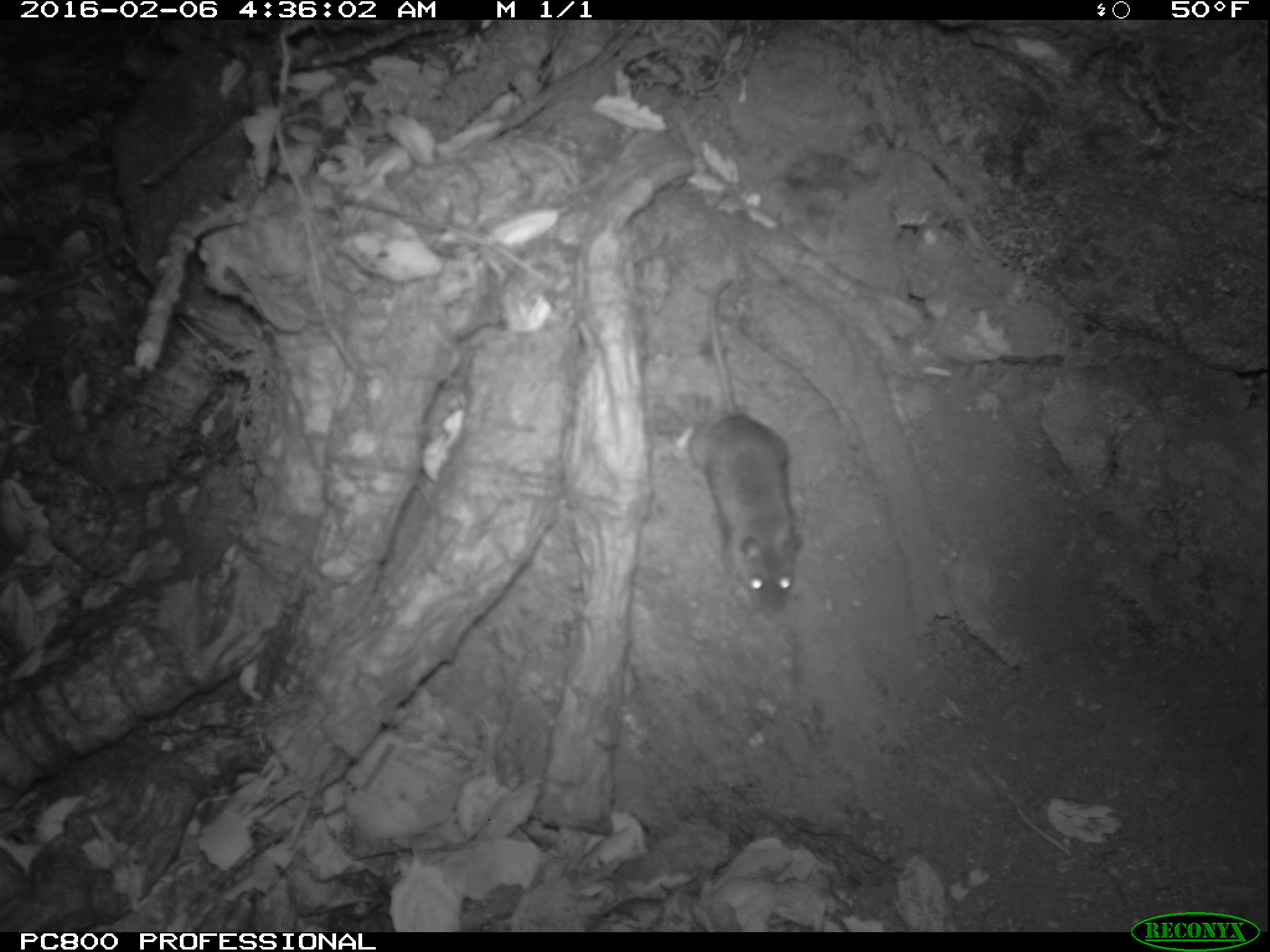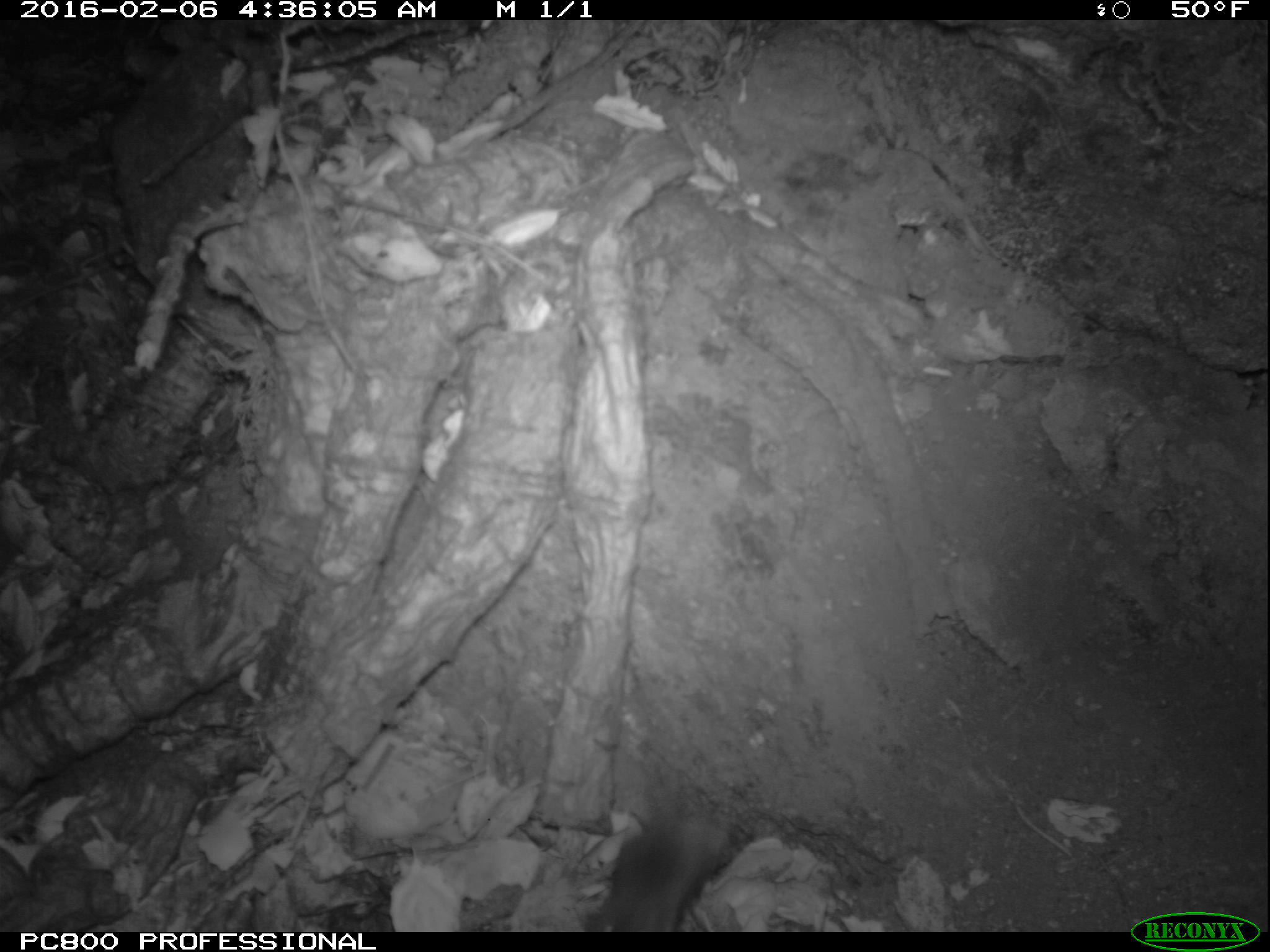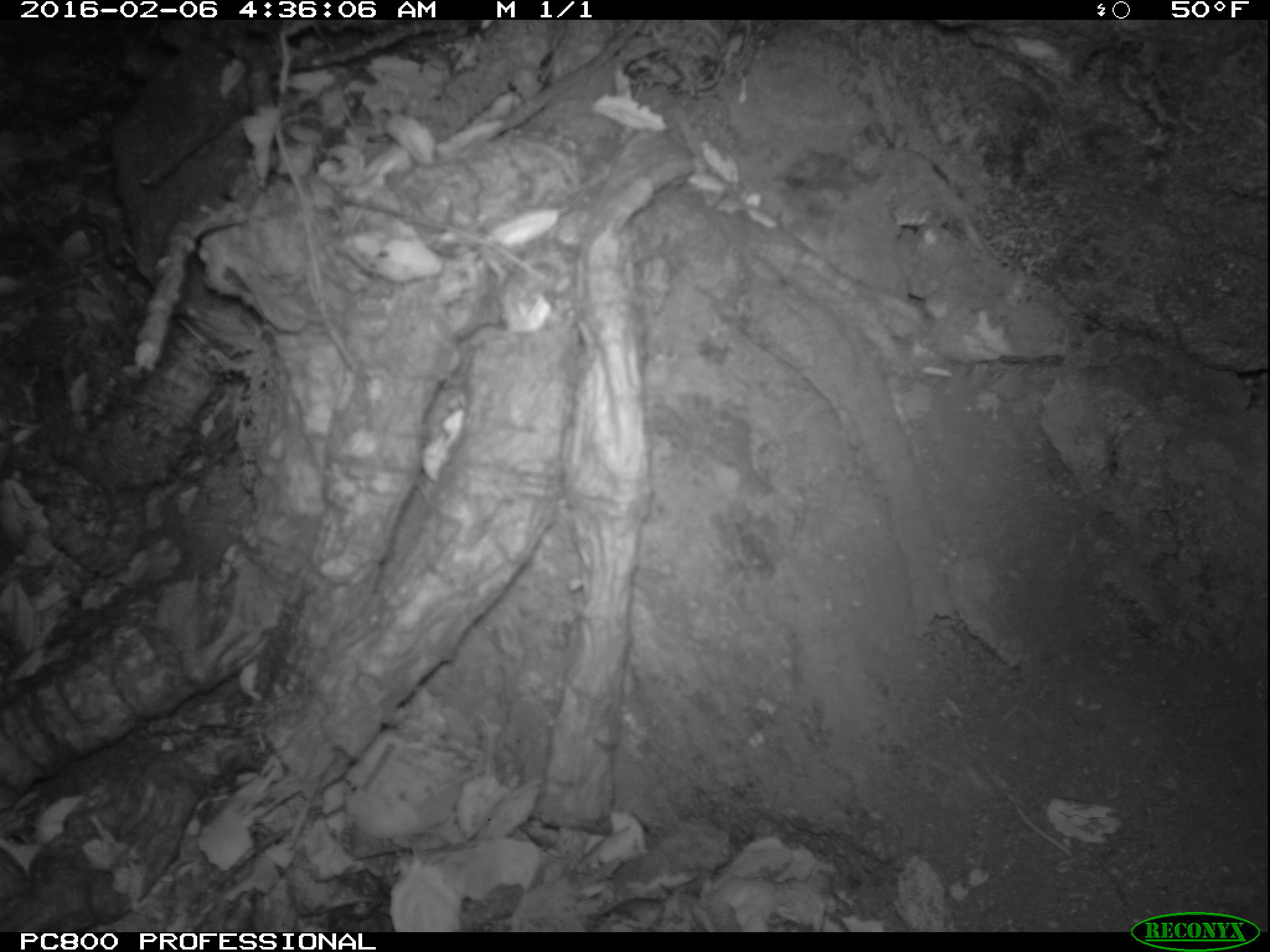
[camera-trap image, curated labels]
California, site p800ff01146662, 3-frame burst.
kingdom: Animalia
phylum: Chordata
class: Mammalia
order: Rodentia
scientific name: Rodentia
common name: rodent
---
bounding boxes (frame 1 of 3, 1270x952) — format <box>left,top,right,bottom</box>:
rodent: <box>680,278,802,619</box>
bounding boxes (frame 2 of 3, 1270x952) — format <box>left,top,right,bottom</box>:
rodent: <box>585,804,730,932</box>